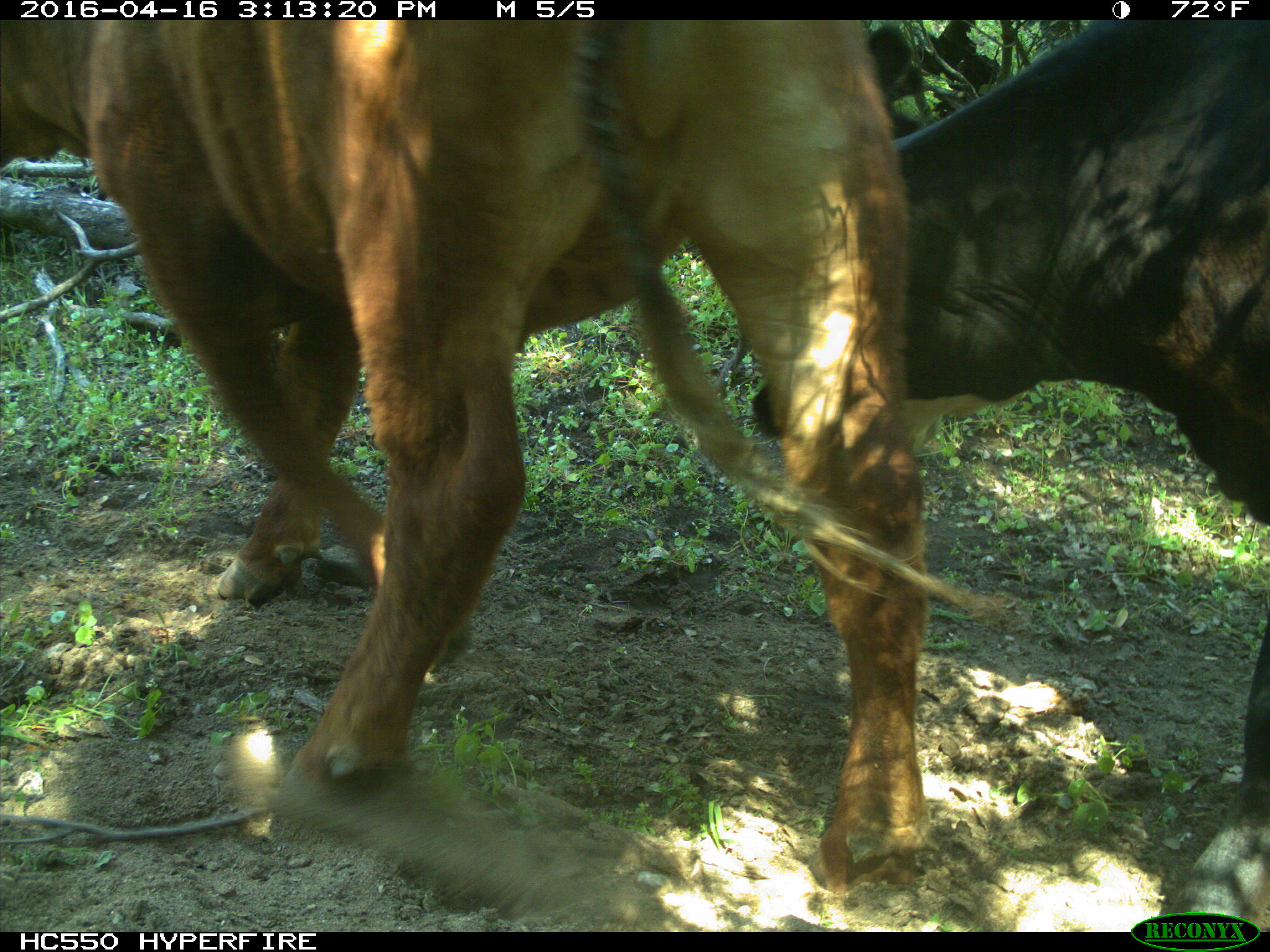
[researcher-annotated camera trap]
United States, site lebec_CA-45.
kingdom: Animalia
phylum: Chordata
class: Mammalia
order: Artiodactyla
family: Bovidae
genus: Bos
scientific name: Bos taurus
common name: domestic cow